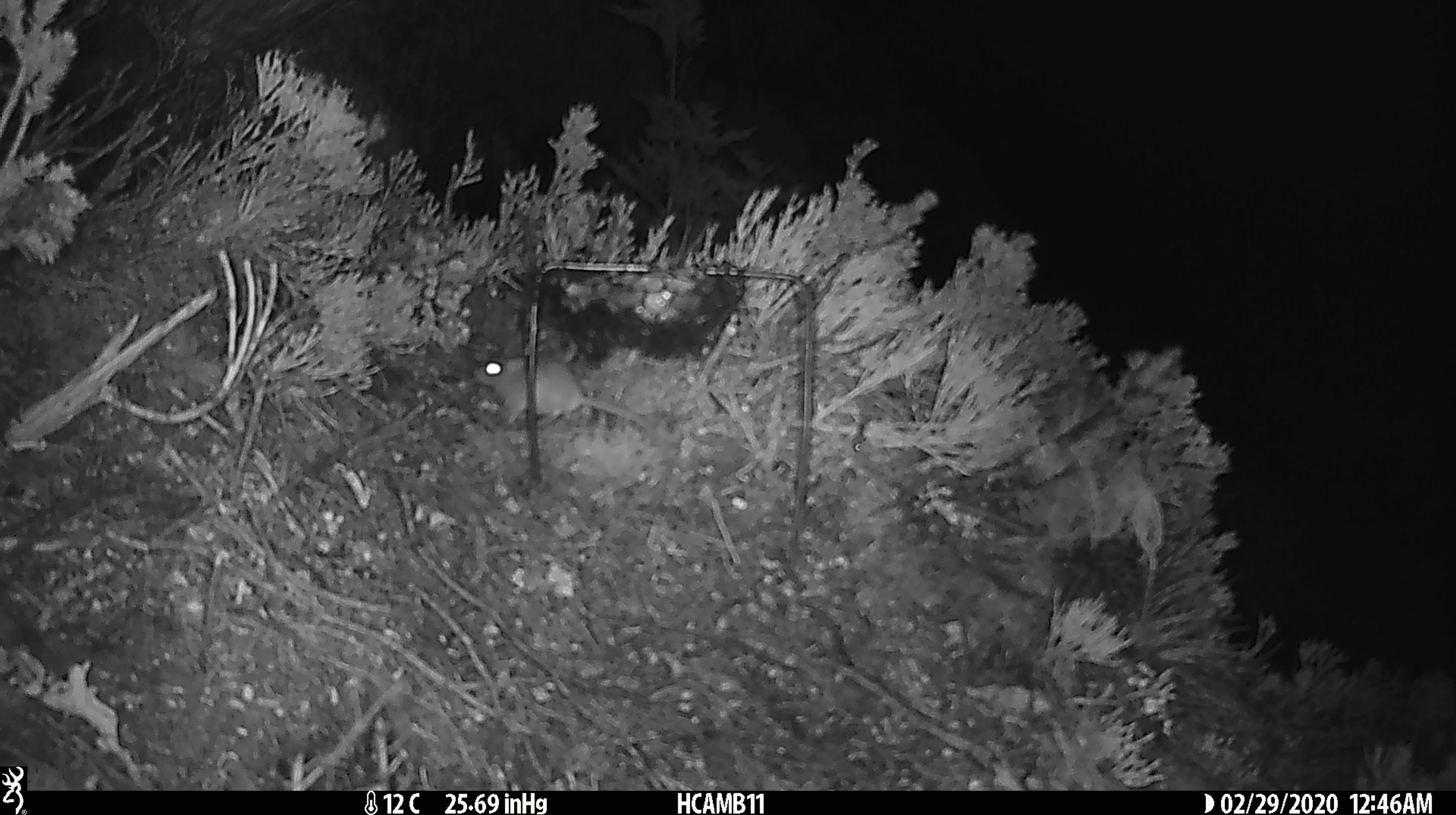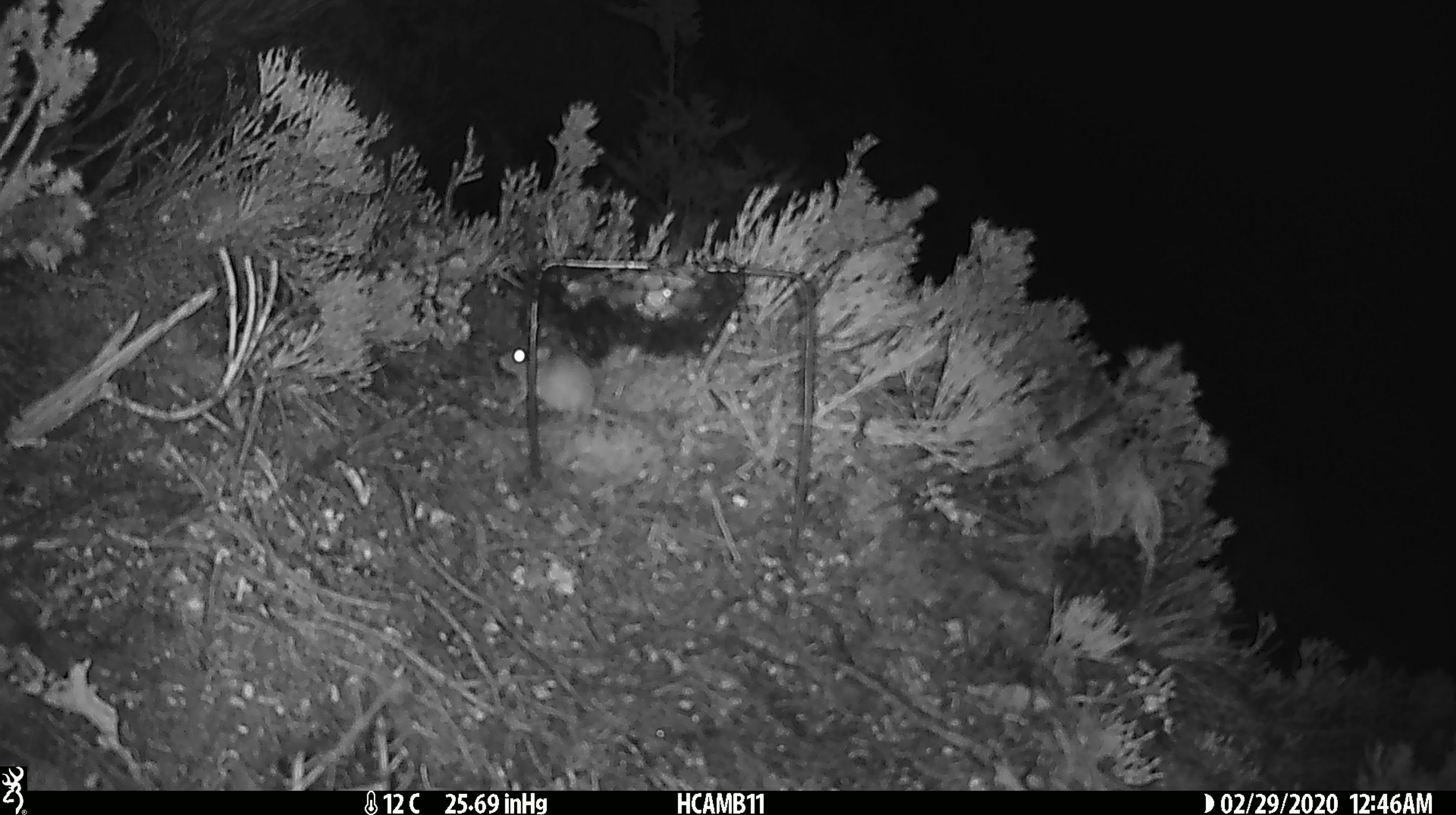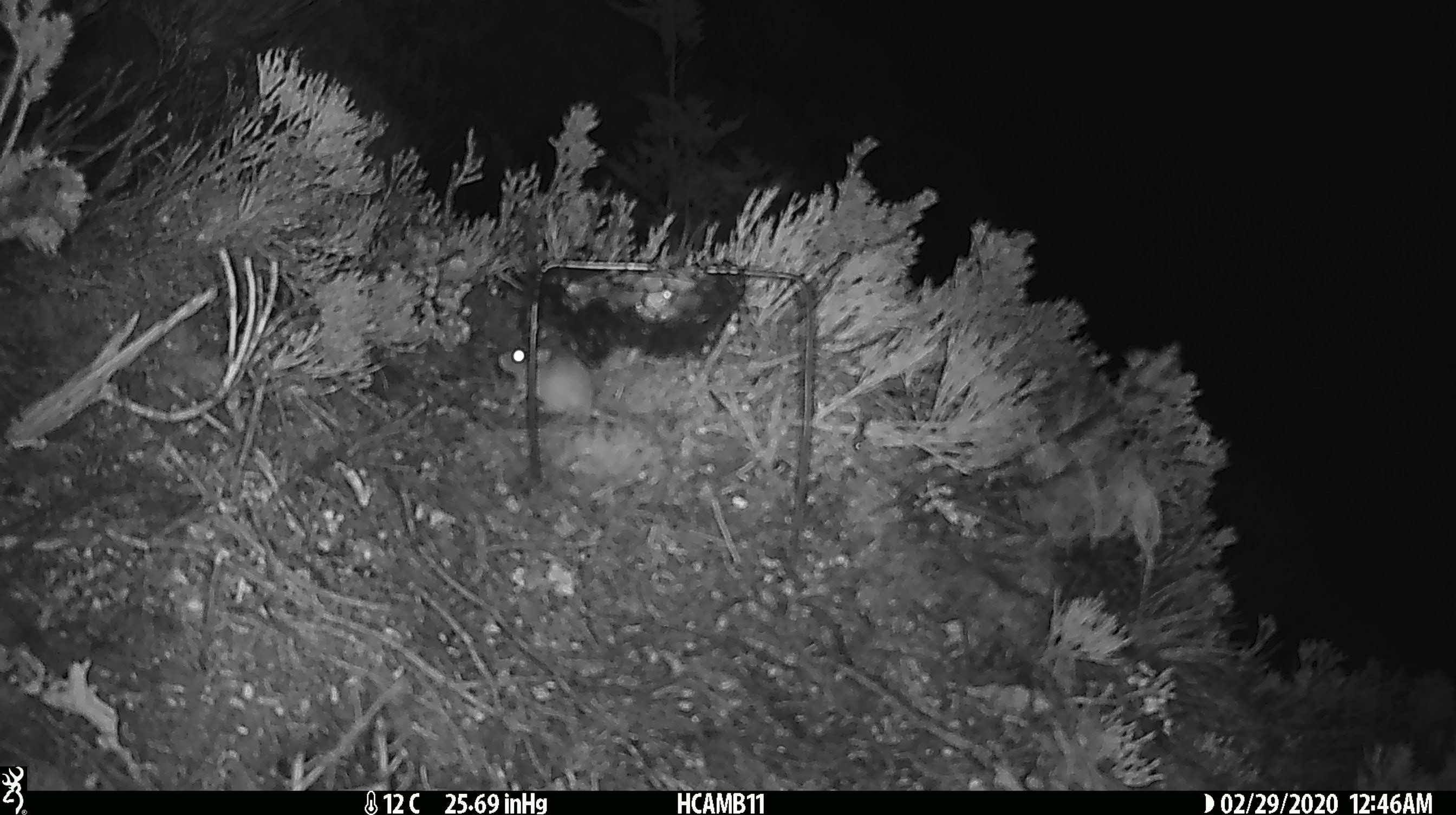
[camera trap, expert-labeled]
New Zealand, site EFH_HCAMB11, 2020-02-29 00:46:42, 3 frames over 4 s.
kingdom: Animalia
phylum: Chordata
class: Mammalia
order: Rodentia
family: Muridae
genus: Mus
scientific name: Mus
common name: mouse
Mouse (Mus).